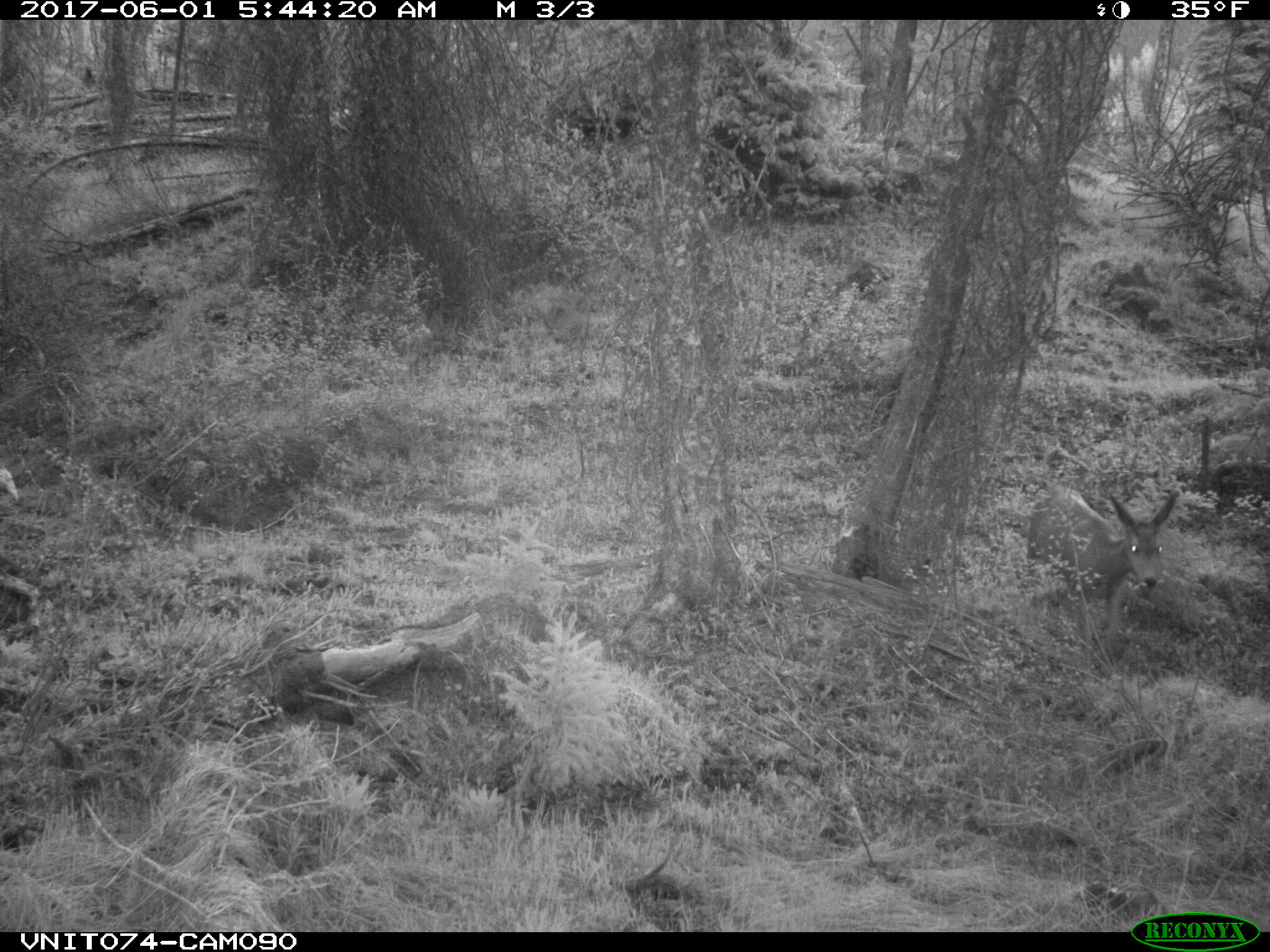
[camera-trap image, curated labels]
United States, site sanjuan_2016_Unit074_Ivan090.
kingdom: Animalia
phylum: Chordata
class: Mammalia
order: Artiodactyla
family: Cervidae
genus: Odocoileus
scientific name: Odocoileus hemionus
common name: mule deer